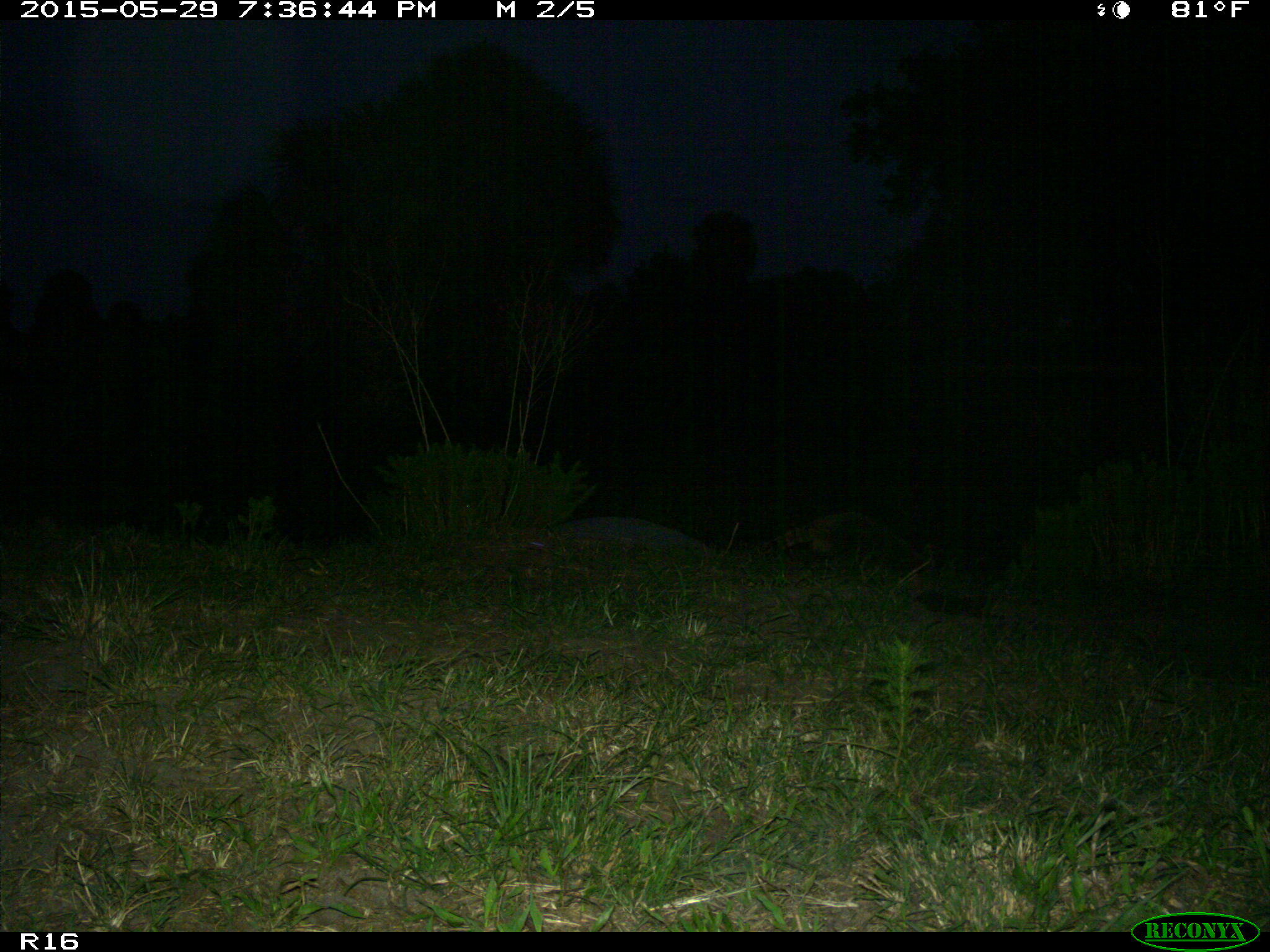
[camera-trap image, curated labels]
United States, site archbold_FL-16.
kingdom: Animalia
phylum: Chordata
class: Mammalia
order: Carnivora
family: Procyonidae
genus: Procyon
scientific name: Procyon lotor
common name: common raccoon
Procyon lotor (common raccoon).